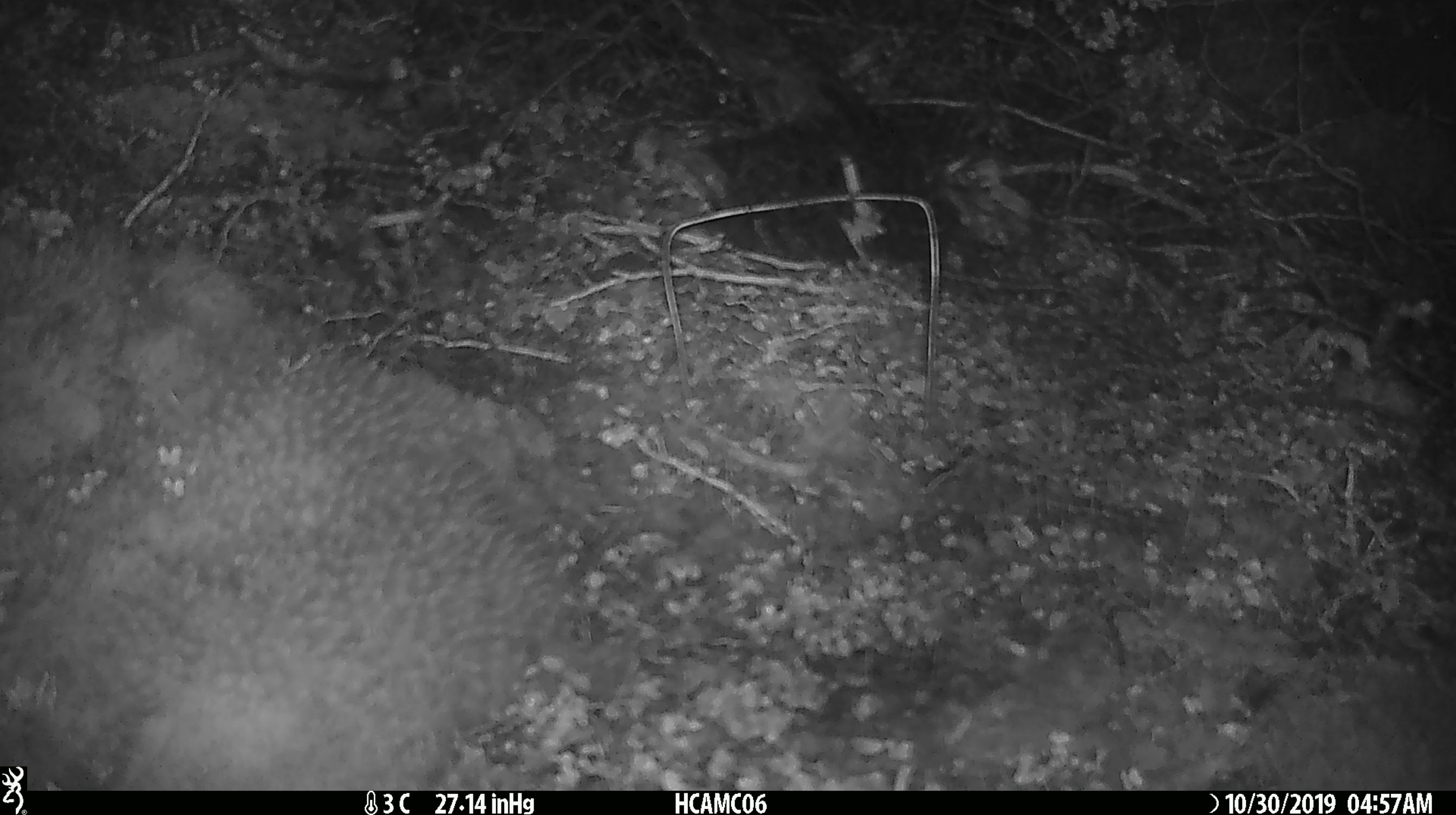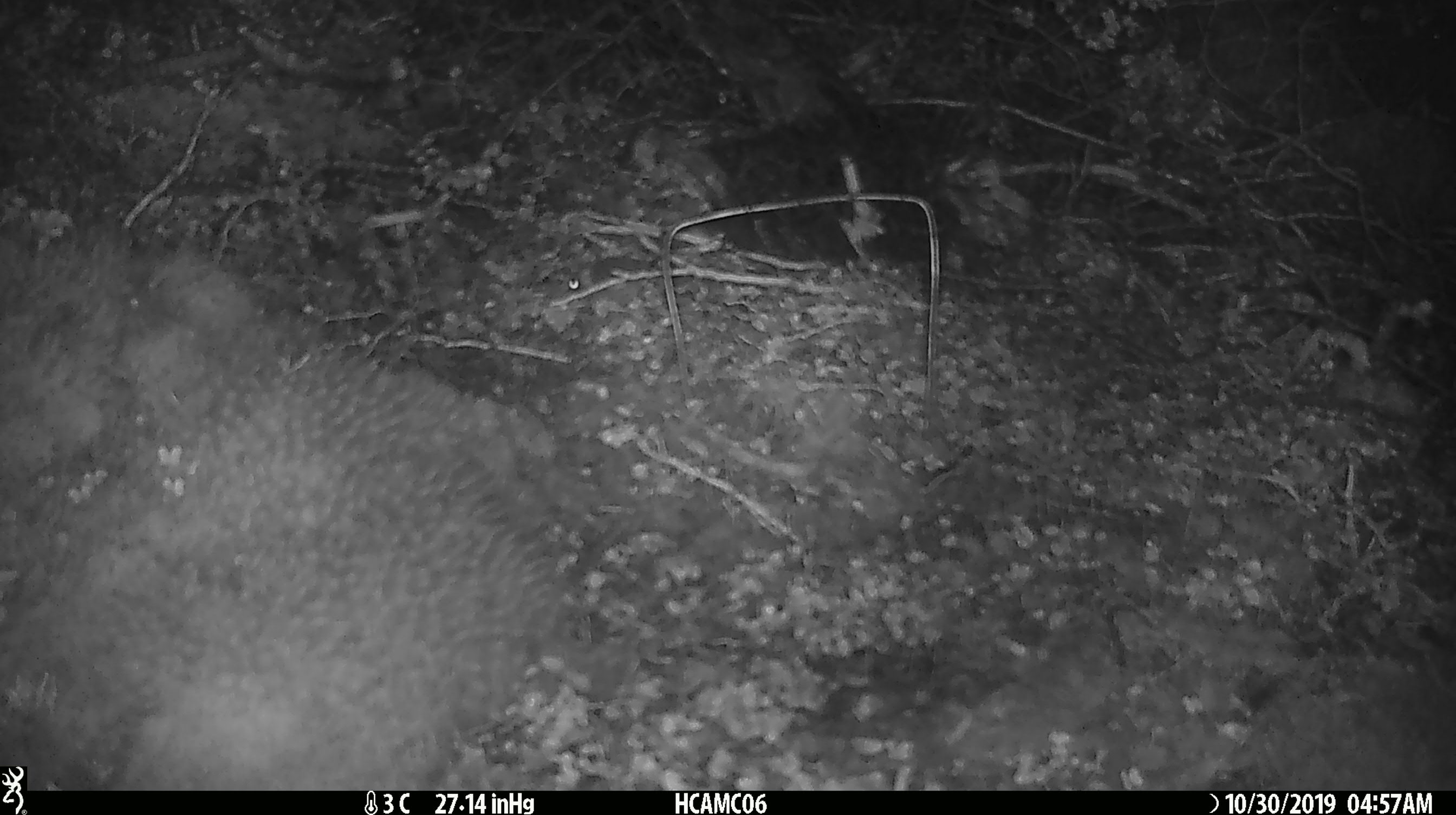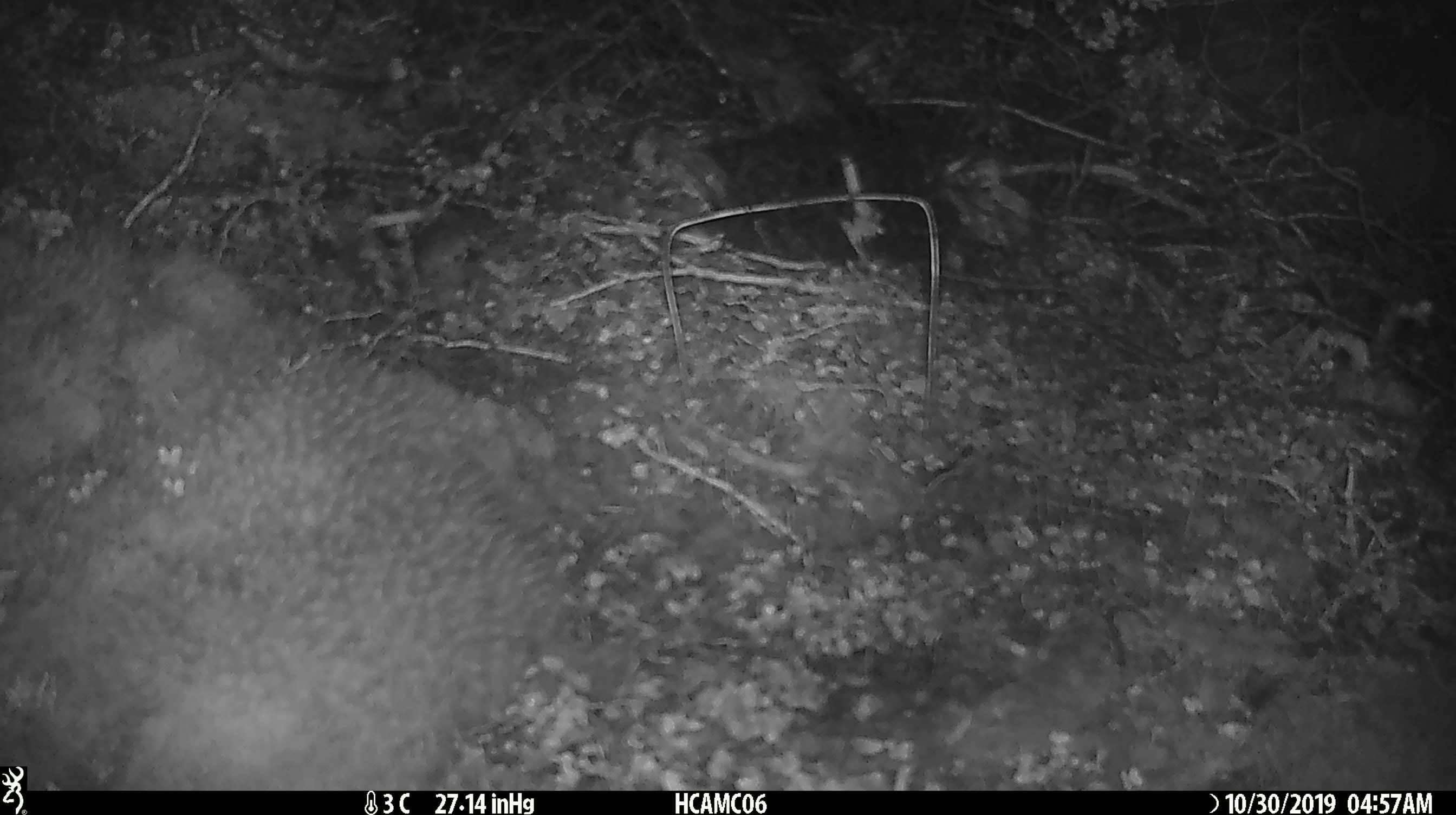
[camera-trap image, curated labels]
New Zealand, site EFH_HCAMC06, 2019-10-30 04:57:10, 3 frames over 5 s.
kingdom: Animalia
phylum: Chordata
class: Mammalia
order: Rodentia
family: Muridae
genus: Mus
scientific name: Mus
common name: mouse